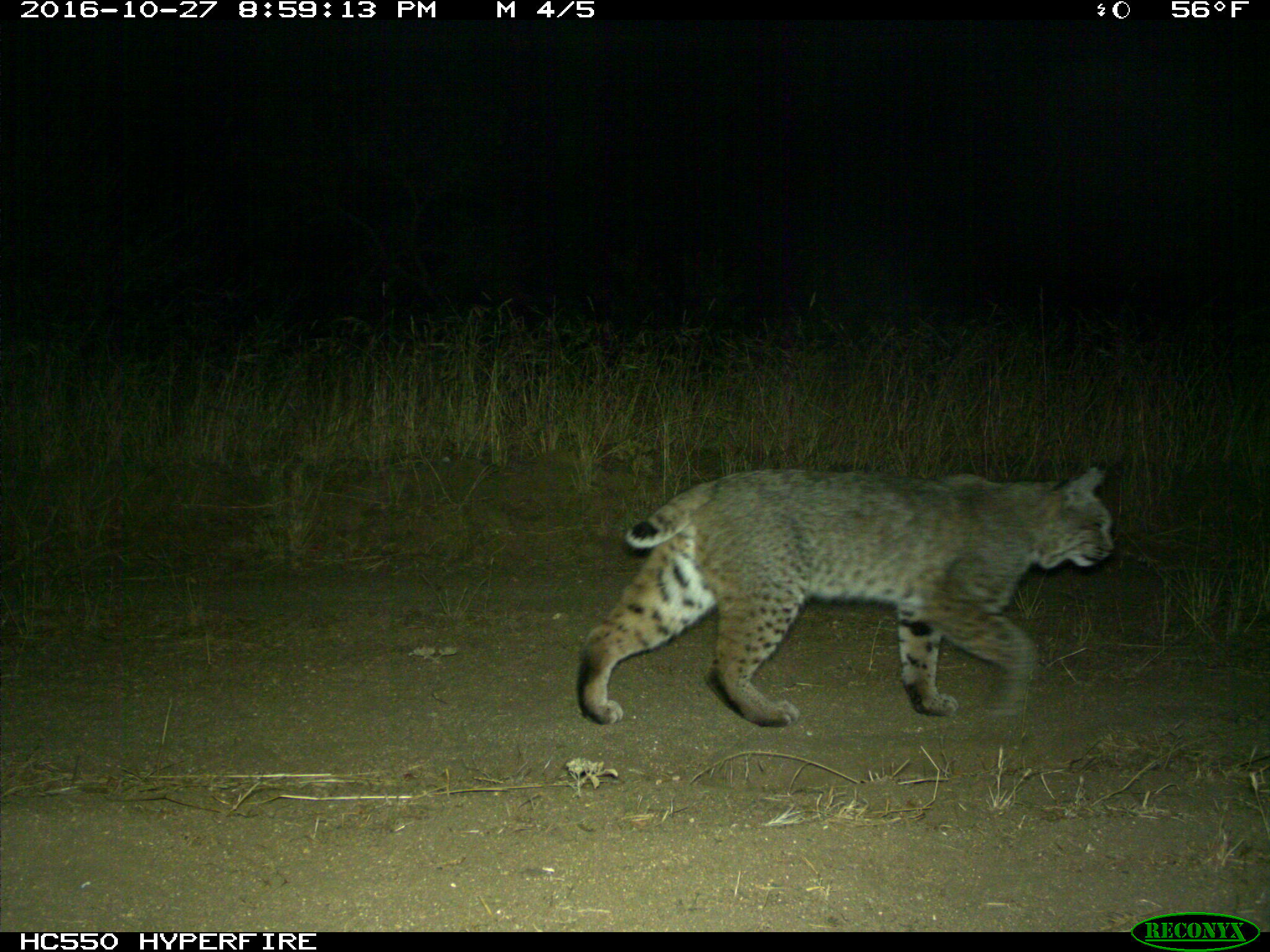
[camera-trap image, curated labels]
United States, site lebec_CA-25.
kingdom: Animalia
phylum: Chordata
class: Mammalia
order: Carnivora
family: Felidae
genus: Lynx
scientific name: Lynx rufus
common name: bobcat